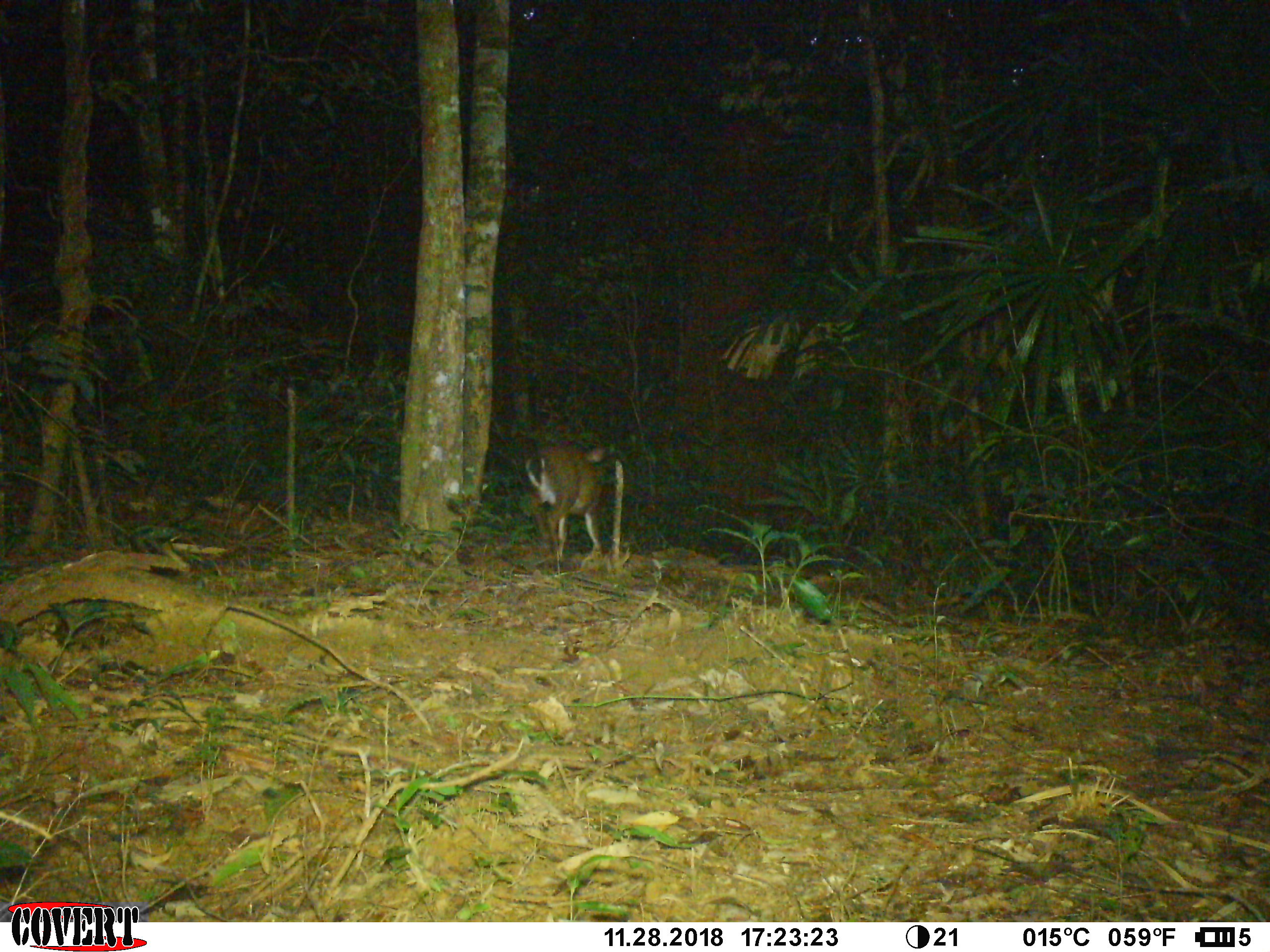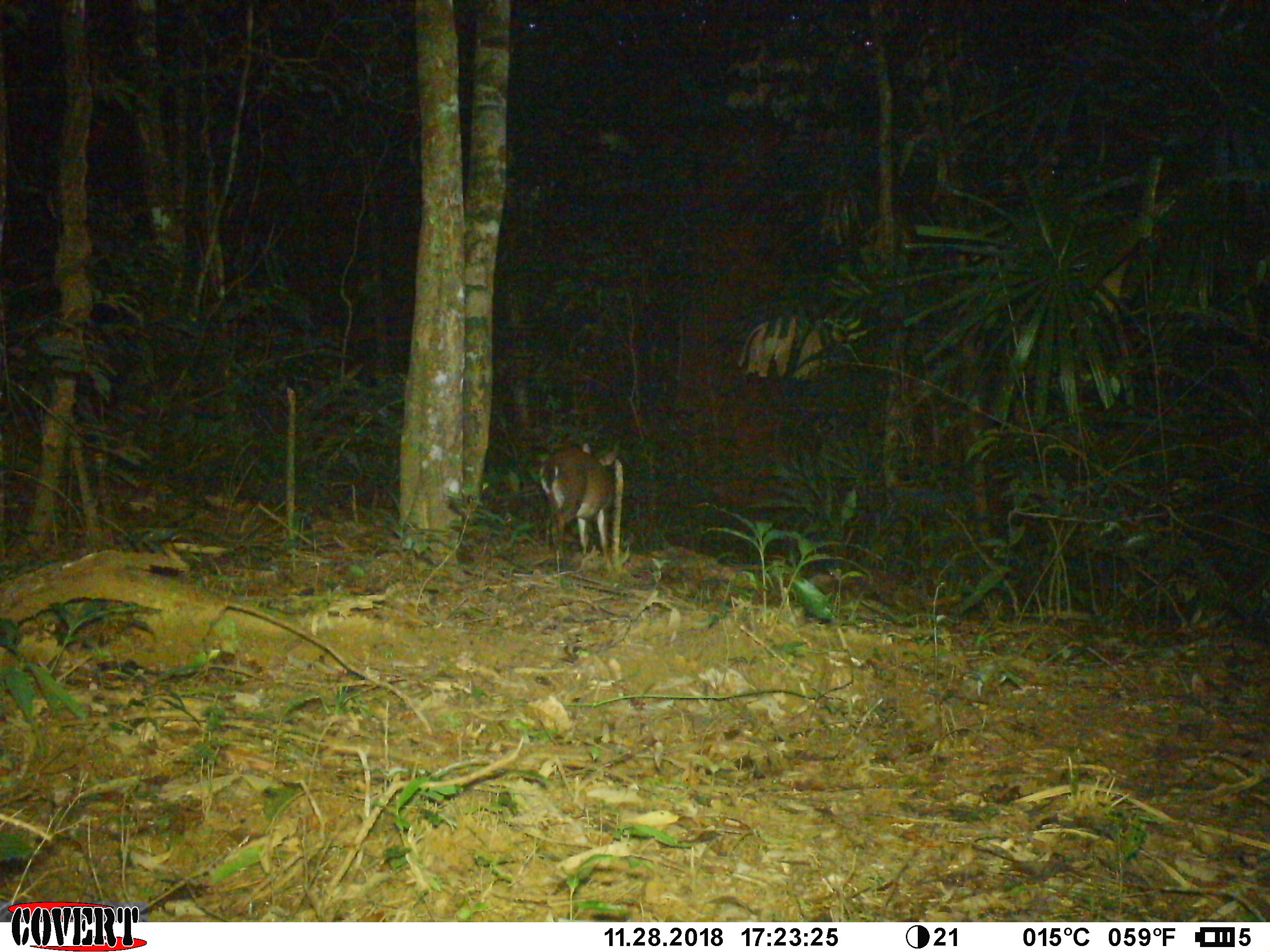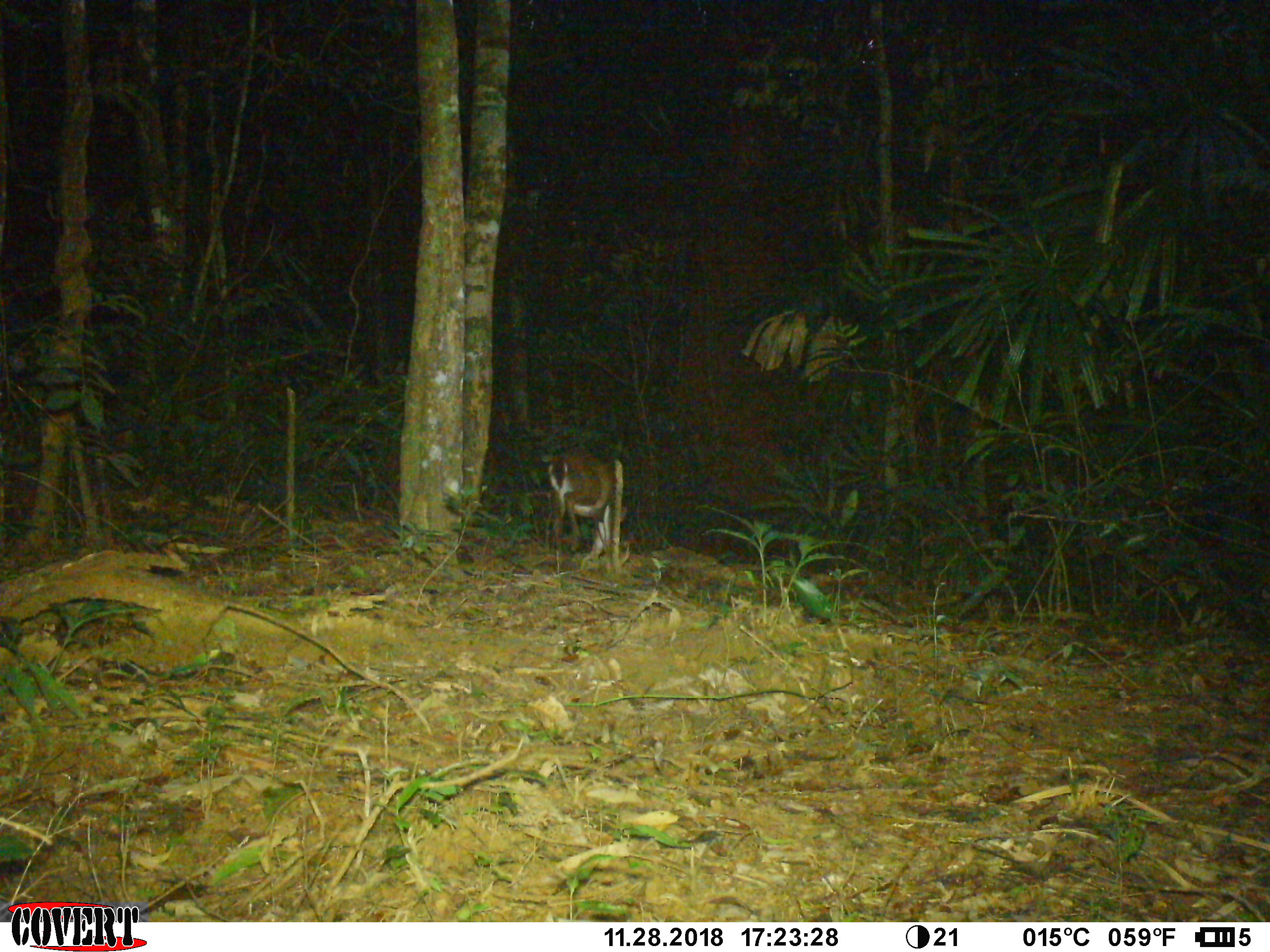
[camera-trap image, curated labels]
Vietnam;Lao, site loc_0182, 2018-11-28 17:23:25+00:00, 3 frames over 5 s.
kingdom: Animalia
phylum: Chordata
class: Mammalia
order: Artiodactyla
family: Cervidae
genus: Muntiacus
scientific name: Muntiacus vuquangensis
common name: large-antlered muntjac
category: large antlered muntjac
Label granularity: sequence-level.